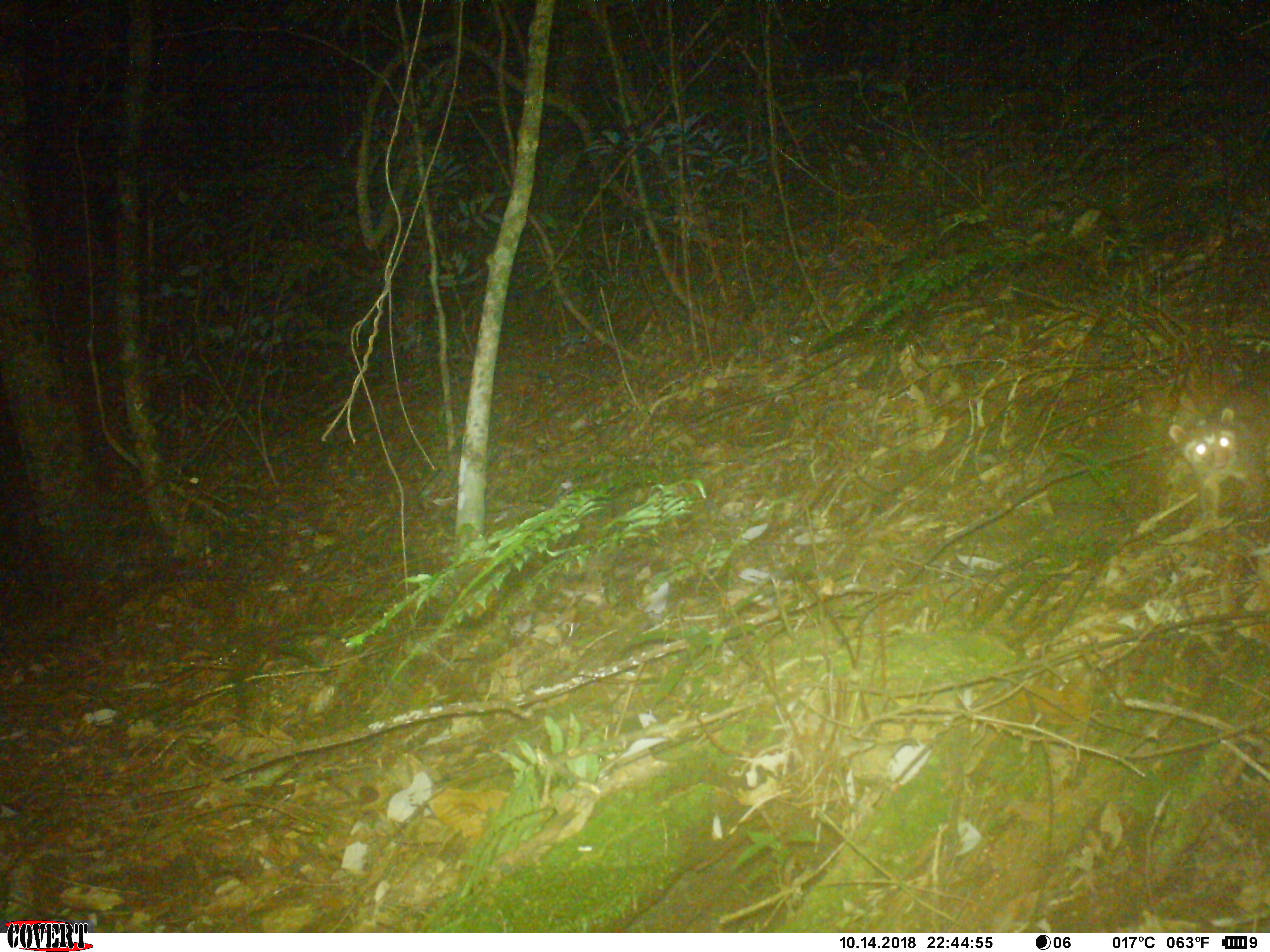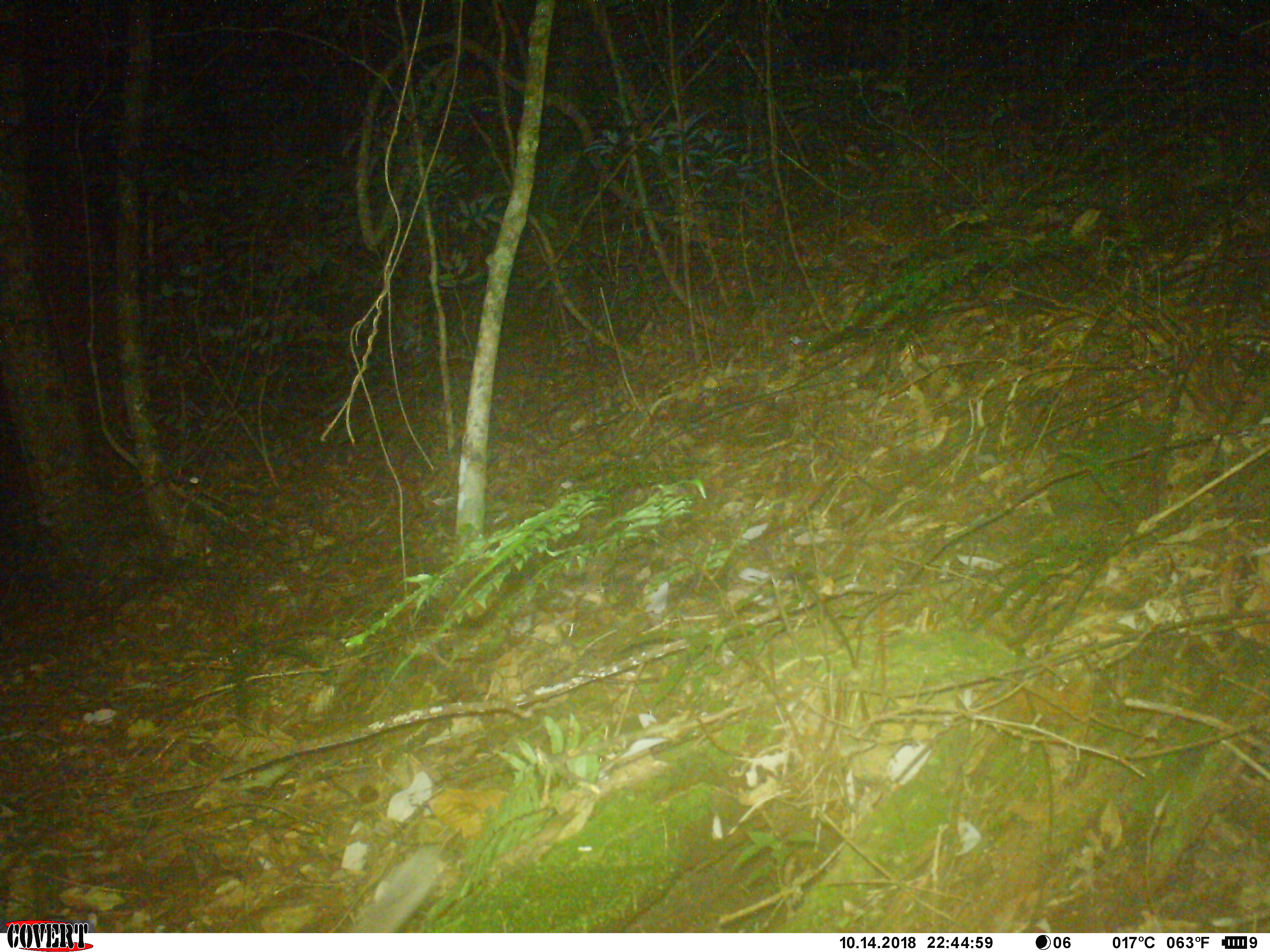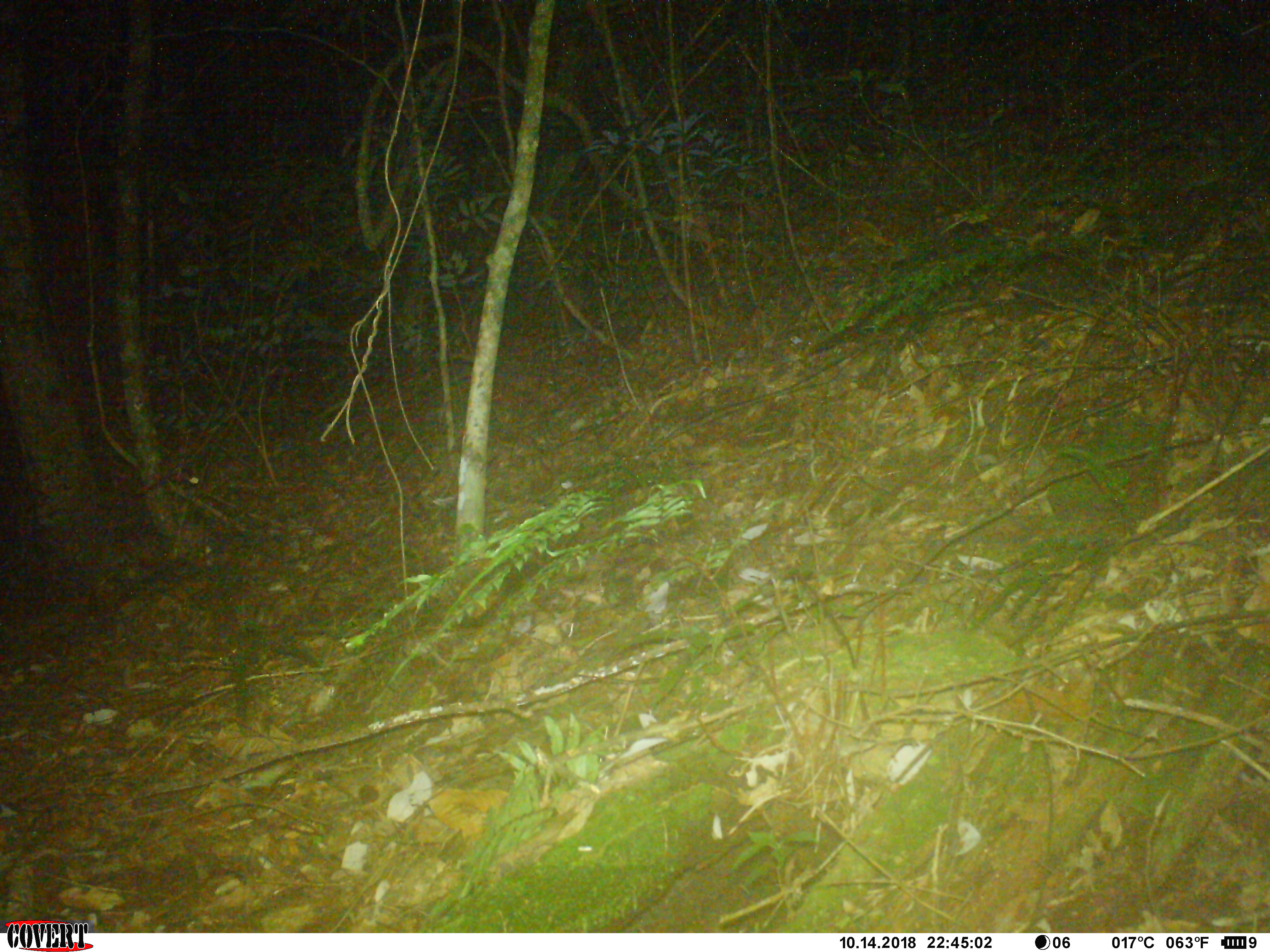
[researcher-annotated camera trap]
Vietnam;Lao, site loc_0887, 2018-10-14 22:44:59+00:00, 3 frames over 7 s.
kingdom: Animalia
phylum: Chordata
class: Mammalia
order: Carnivora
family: Mustelidae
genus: Melogale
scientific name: Melogale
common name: ferret badger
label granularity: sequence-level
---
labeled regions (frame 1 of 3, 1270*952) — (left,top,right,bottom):
ferret badger: (1165,341,1270,523)